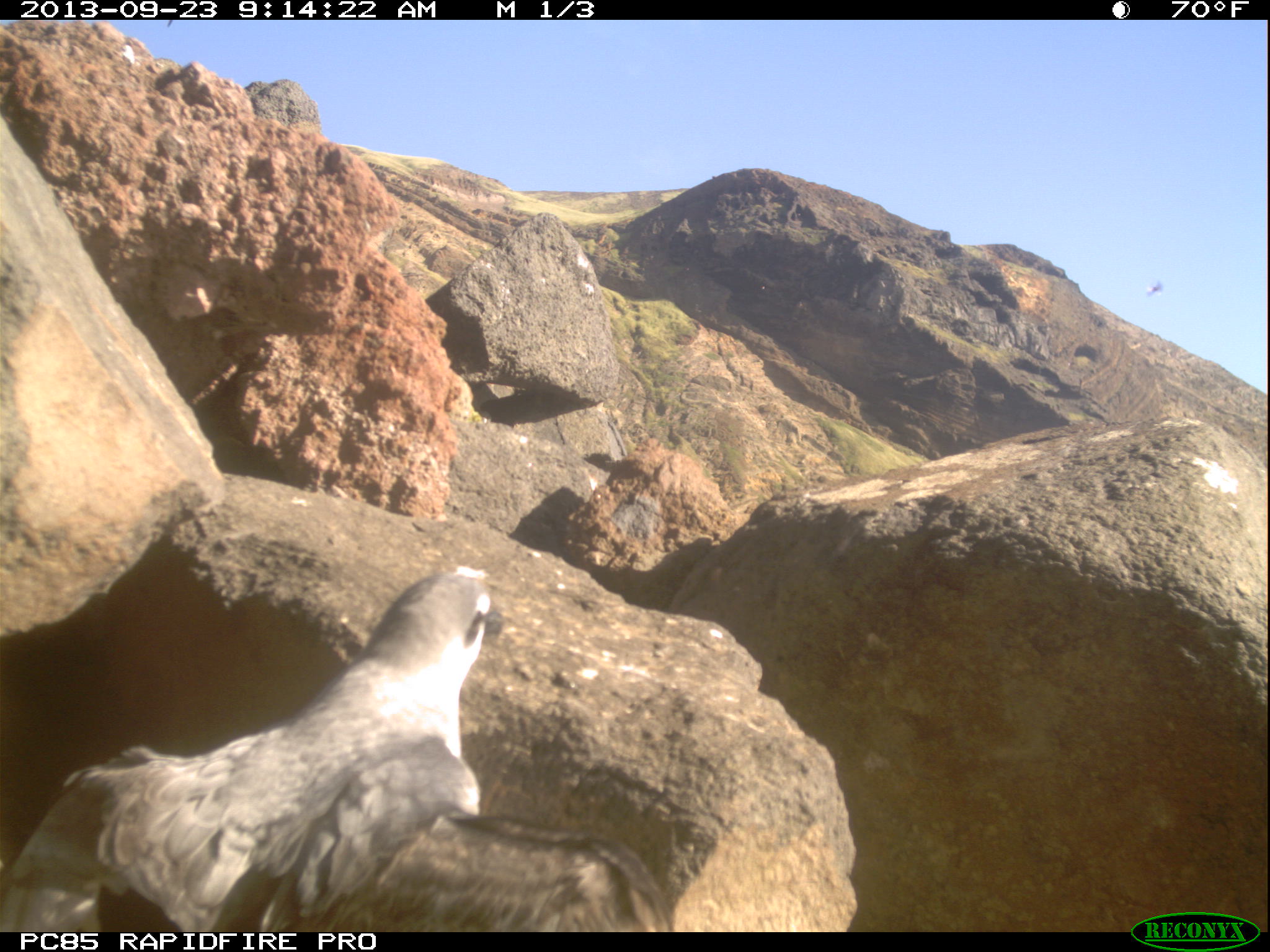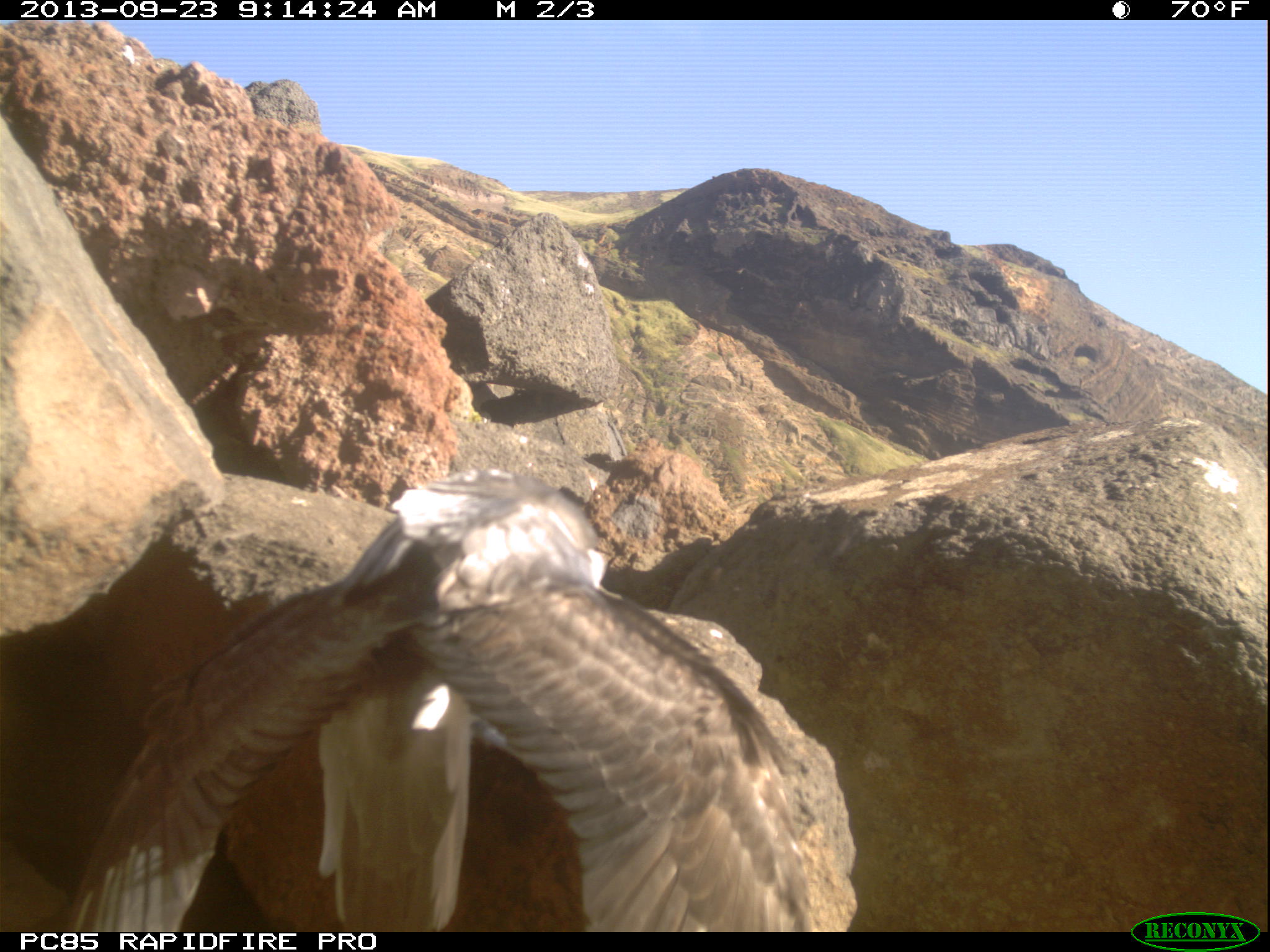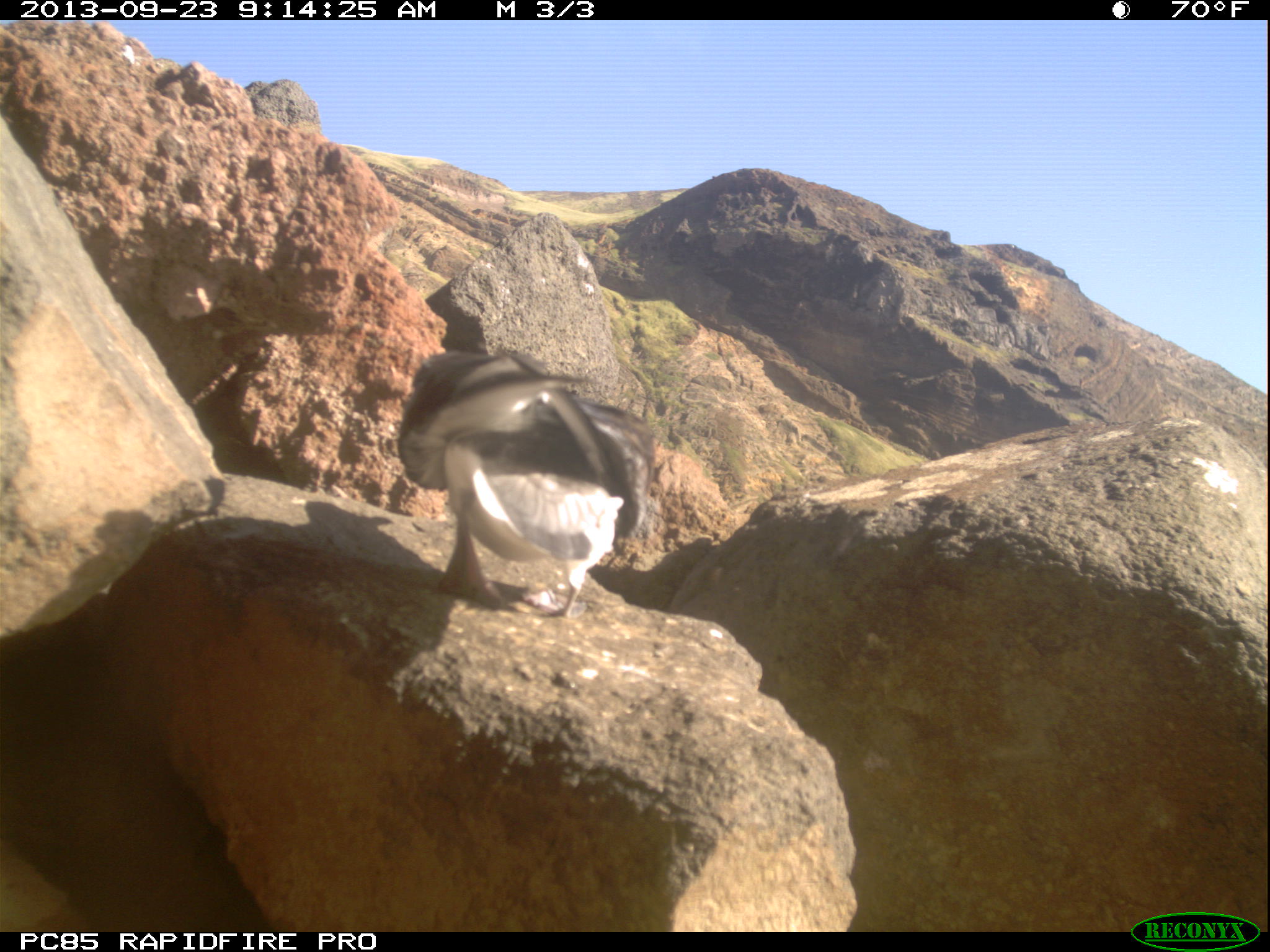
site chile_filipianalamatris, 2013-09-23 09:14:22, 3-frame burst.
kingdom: Animalia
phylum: Chordata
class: Aves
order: Procellariiformes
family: Procellariidae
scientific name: Procellariidae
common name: petrel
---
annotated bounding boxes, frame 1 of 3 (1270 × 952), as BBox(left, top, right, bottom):
petrel: BBox(9, 565, 678, 930); BBox(1146, 276, 1170, 299)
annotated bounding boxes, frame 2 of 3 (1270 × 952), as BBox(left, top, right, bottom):
petrel: BBox(14, 476, 868, 934)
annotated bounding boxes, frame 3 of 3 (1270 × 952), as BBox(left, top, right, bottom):
petrel: BBox(390, 352, 655, 624)